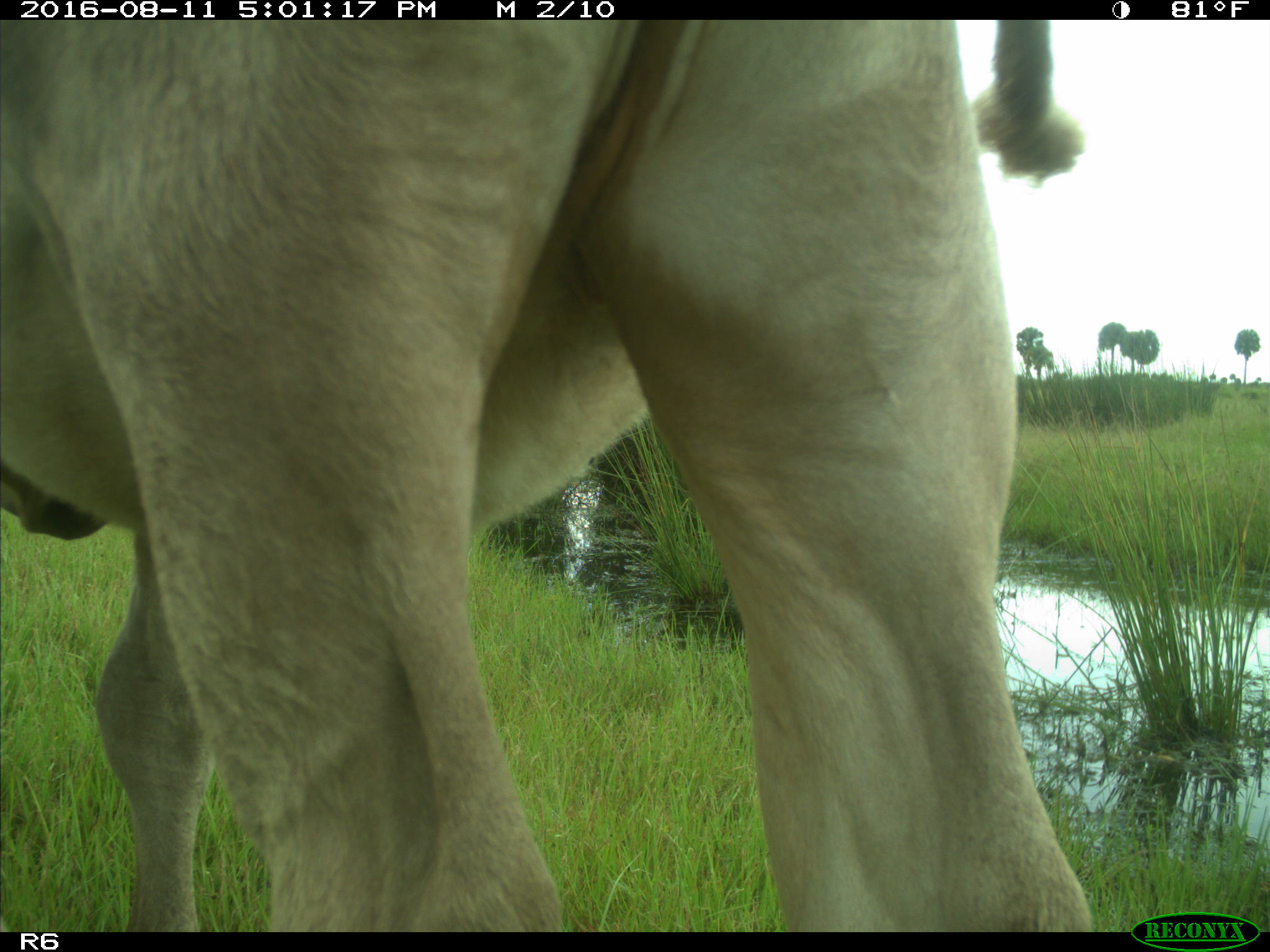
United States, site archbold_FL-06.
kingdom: Animalia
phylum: Chordata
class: Mammalia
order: Artiodactyla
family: Bovidae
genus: Bos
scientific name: Bos taurus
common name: domestic cow